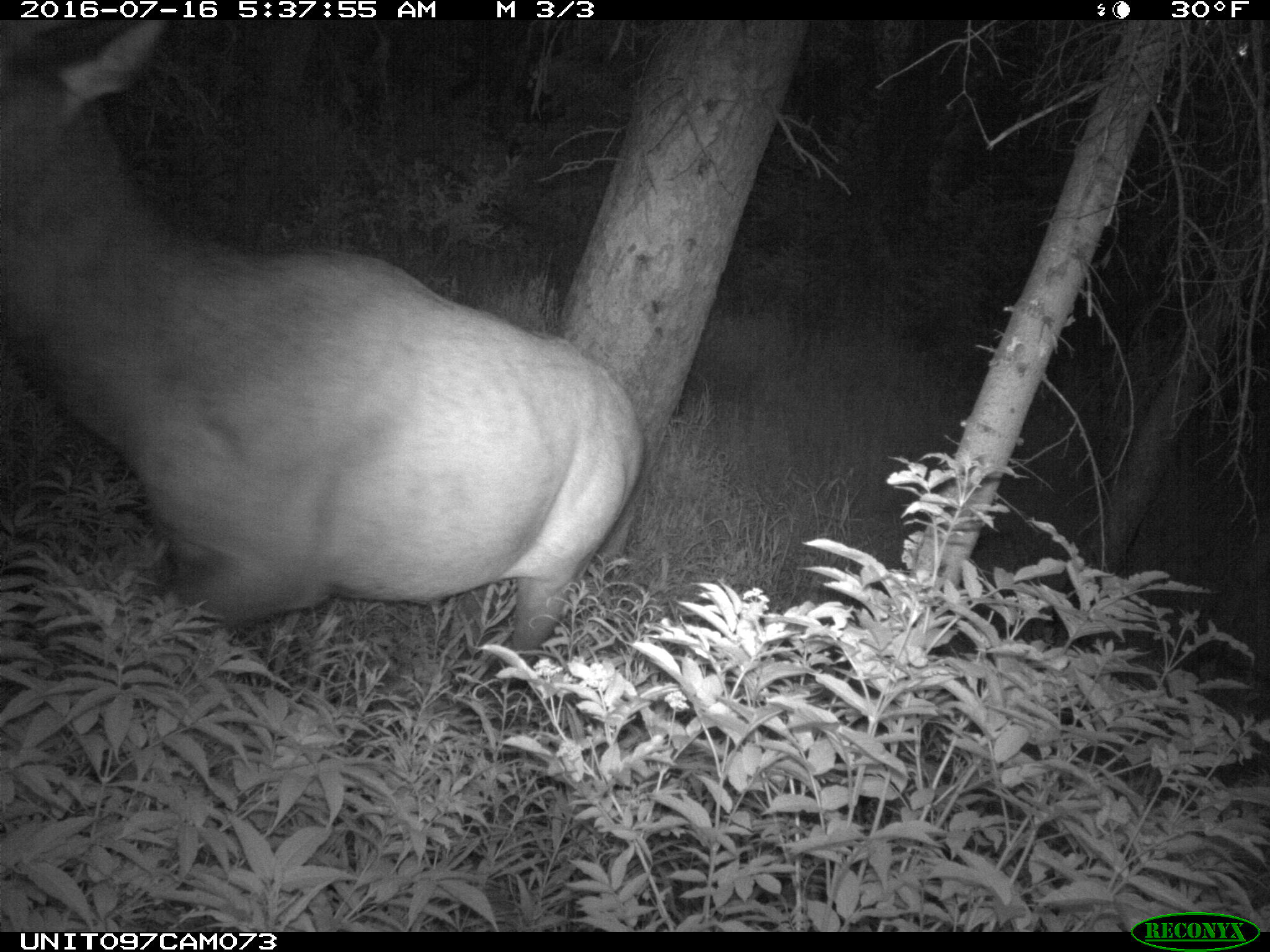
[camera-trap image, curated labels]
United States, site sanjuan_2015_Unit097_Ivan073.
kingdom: Animalia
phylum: Chordata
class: Mammalia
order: Artiodactyla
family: Cervidae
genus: Cervus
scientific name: Cervus elaphus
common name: red deer